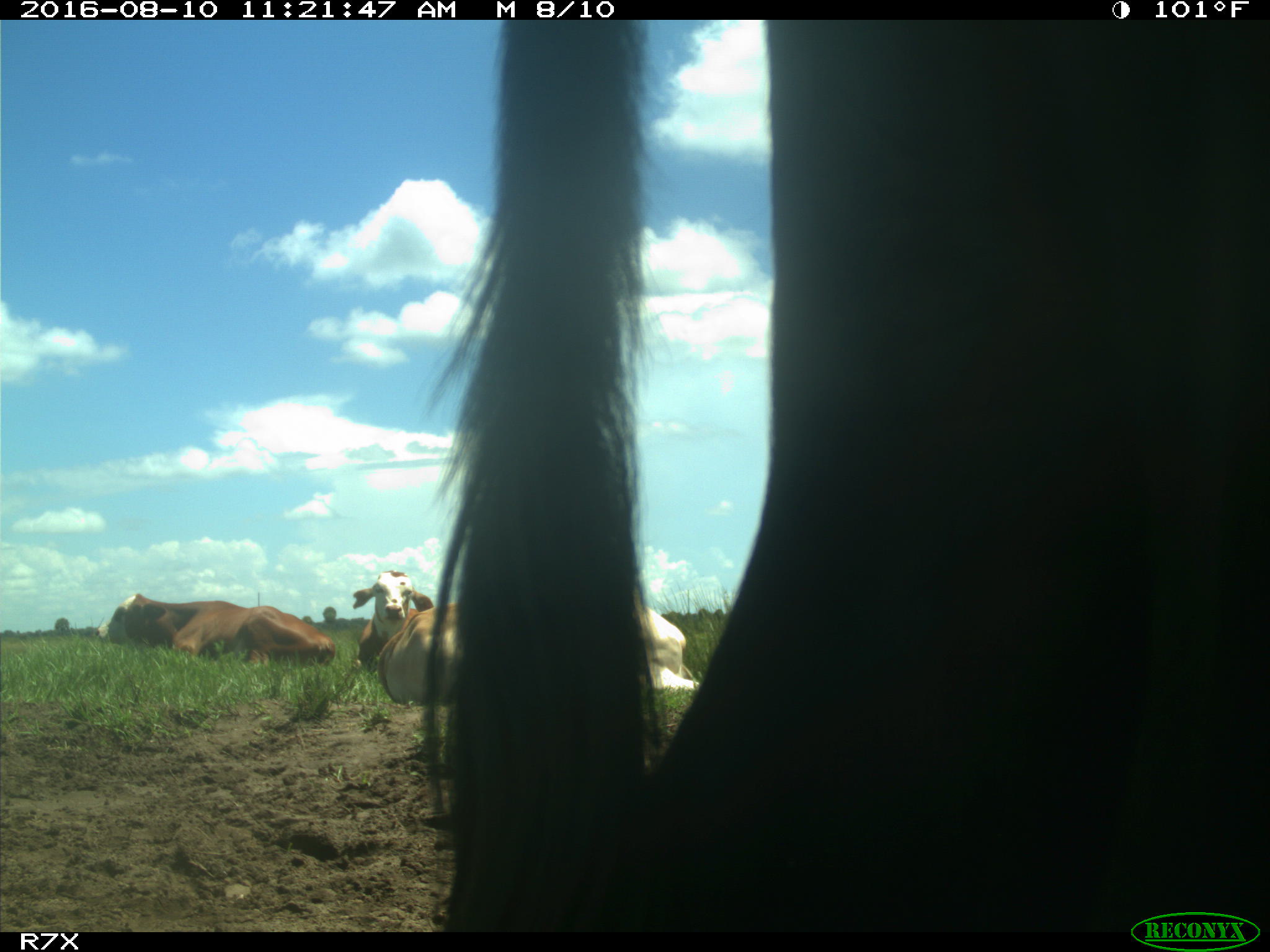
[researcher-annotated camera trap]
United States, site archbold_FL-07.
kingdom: Animalia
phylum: Chordata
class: Mammalia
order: Artiodactyla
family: Bovidae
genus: Bos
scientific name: Bos taurus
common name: domestic cow